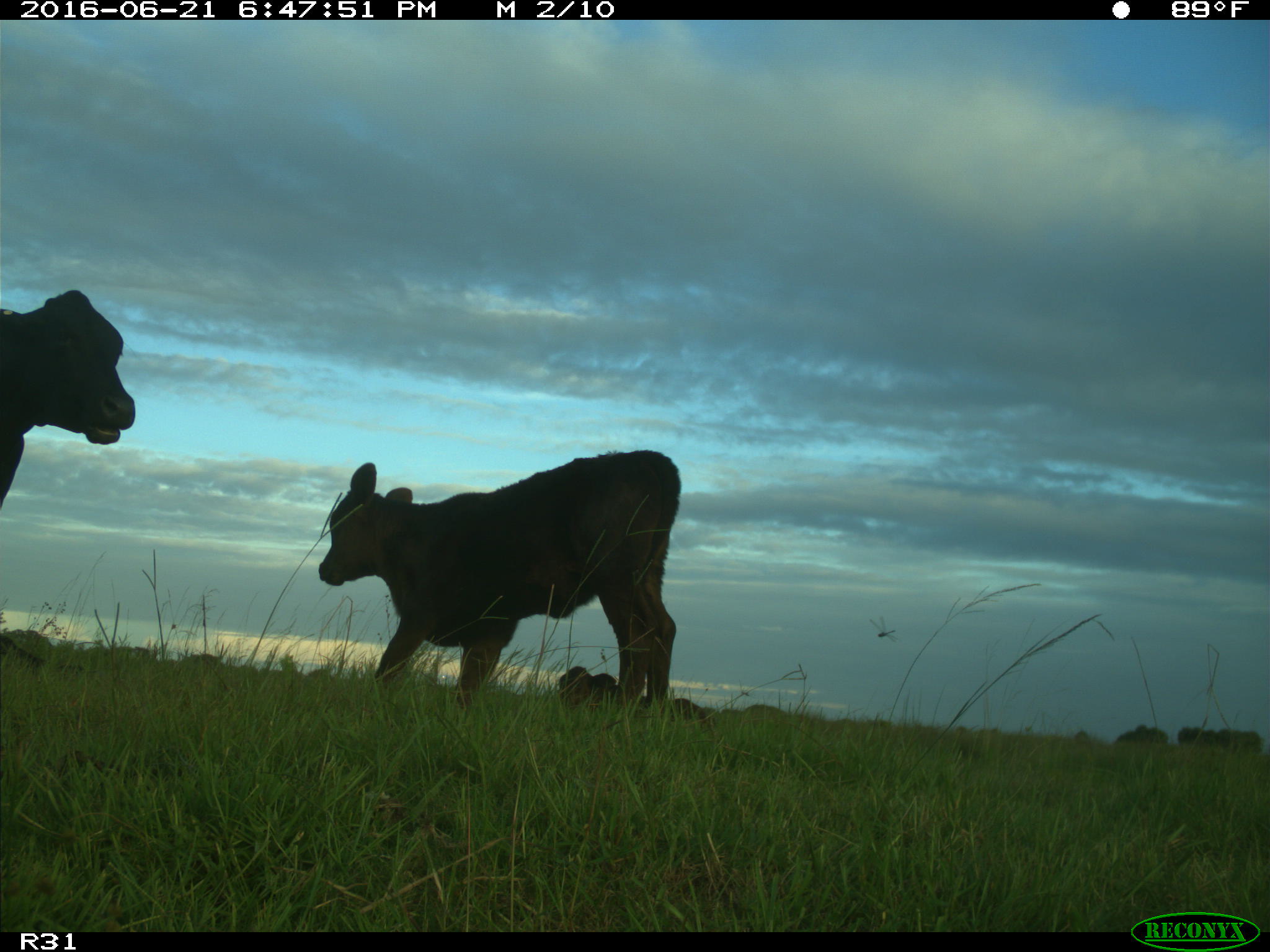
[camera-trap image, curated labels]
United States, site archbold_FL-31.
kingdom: Animalia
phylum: Chordata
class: Mammalia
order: Artiodactyla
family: Bovidae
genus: Bos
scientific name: Bos taurus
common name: domestic cow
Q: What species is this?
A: Bos taurus (domestic cow).